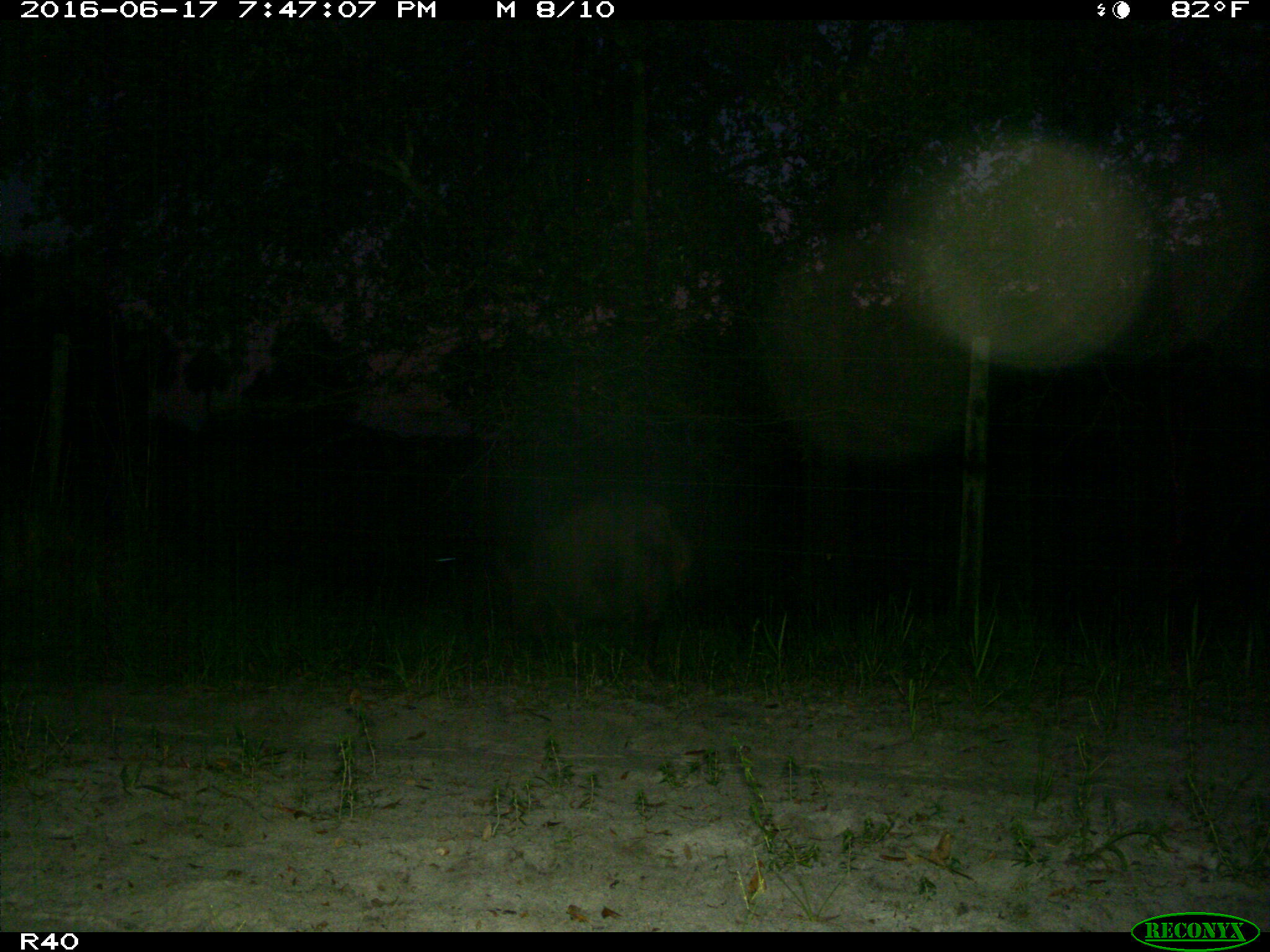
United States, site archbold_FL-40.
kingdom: Animalia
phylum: Chordata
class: Mammalia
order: Artiodactyla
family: Suidae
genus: Sus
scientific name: Sus scrofa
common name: wild boar